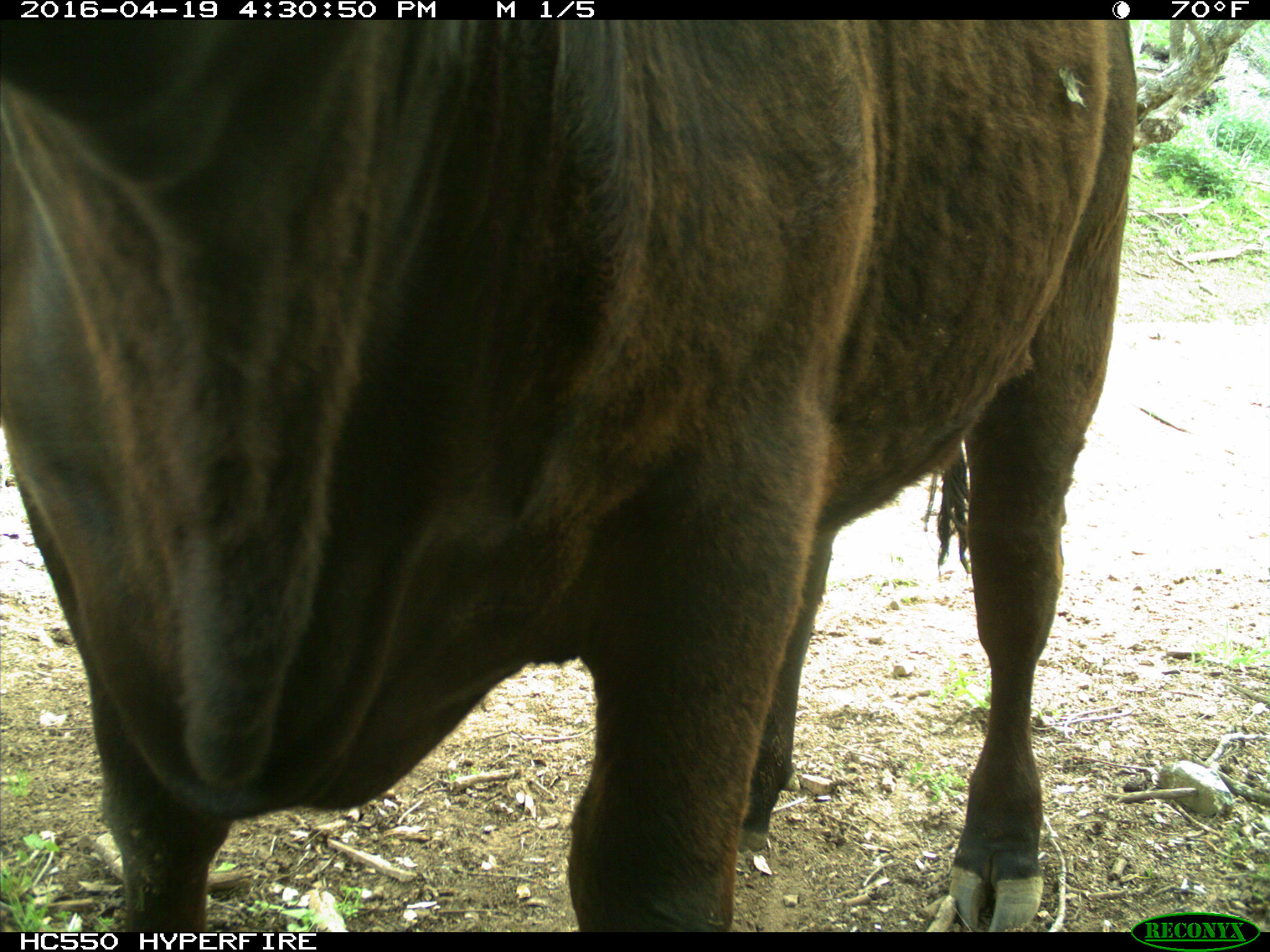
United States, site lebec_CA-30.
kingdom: Animalia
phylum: Chordata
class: Mammalia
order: Artiodactyla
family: Bovidae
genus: Bos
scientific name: Bos taurus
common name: domestic cow